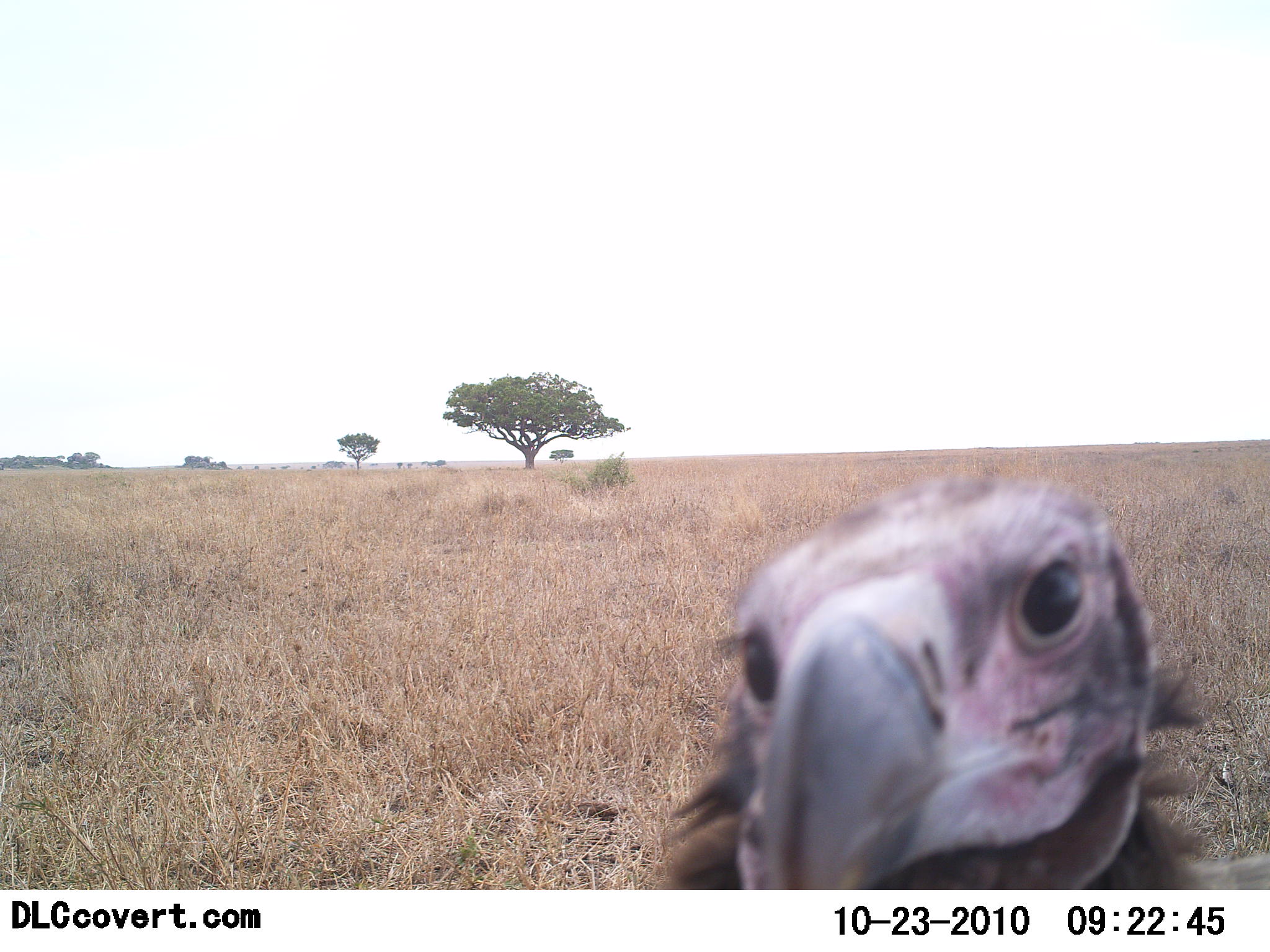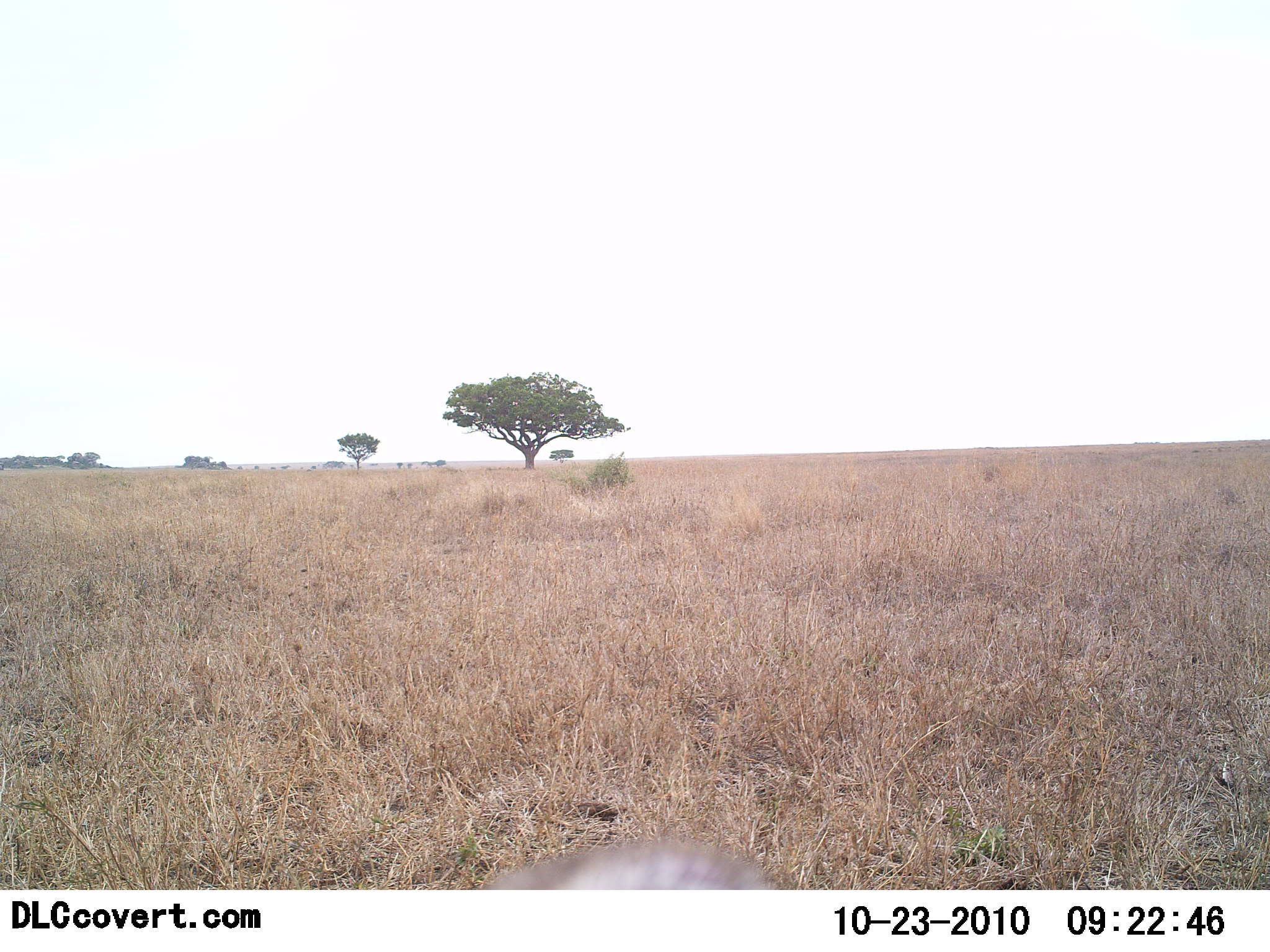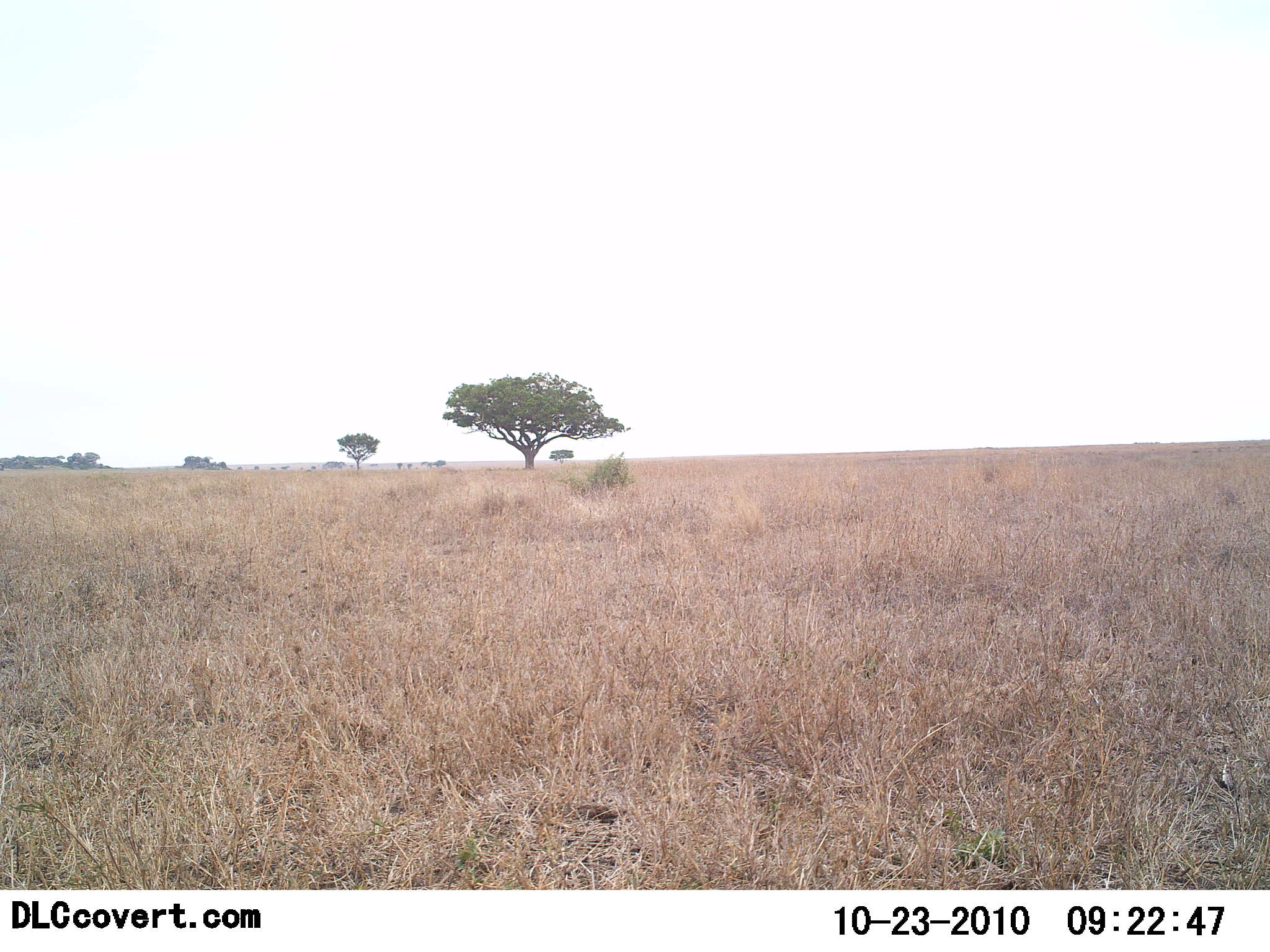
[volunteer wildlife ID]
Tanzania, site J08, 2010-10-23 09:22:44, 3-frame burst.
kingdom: Animalia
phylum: Chordata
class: Aves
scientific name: Aves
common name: bird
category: otherbird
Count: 1.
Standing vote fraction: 58%.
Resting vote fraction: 0%.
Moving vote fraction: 32%.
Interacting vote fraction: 16%.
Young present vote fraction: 0%.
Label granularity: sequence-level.